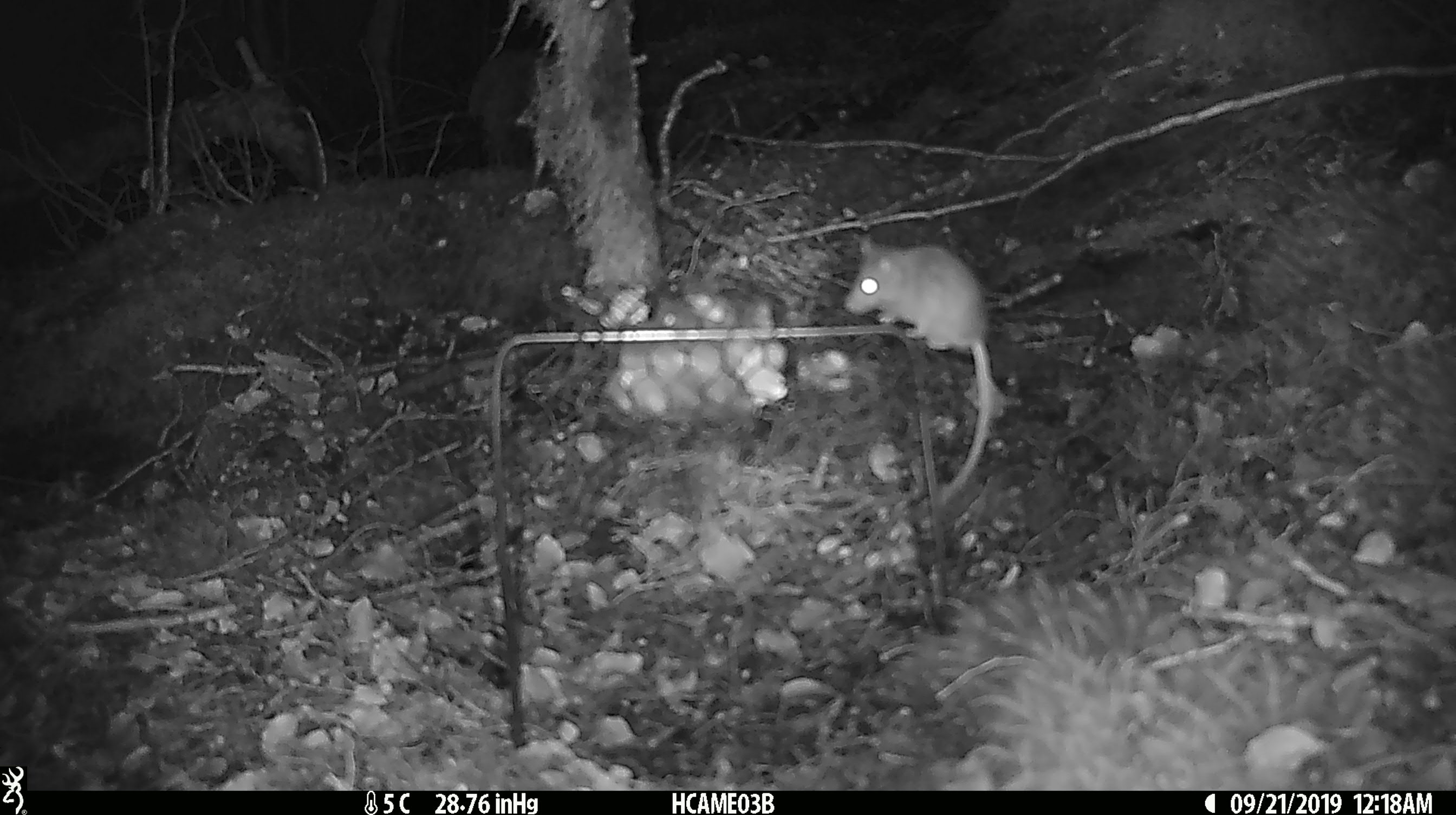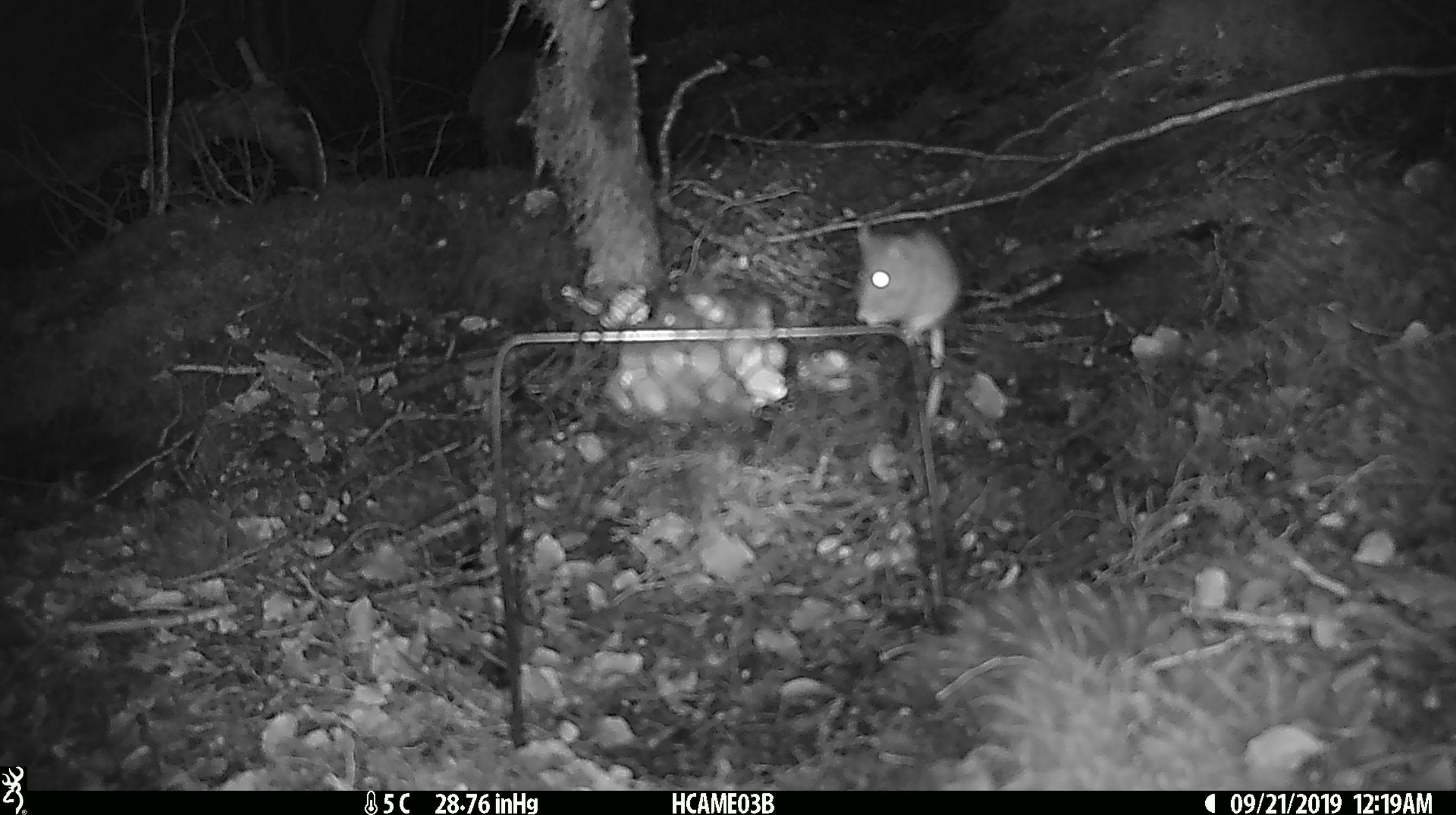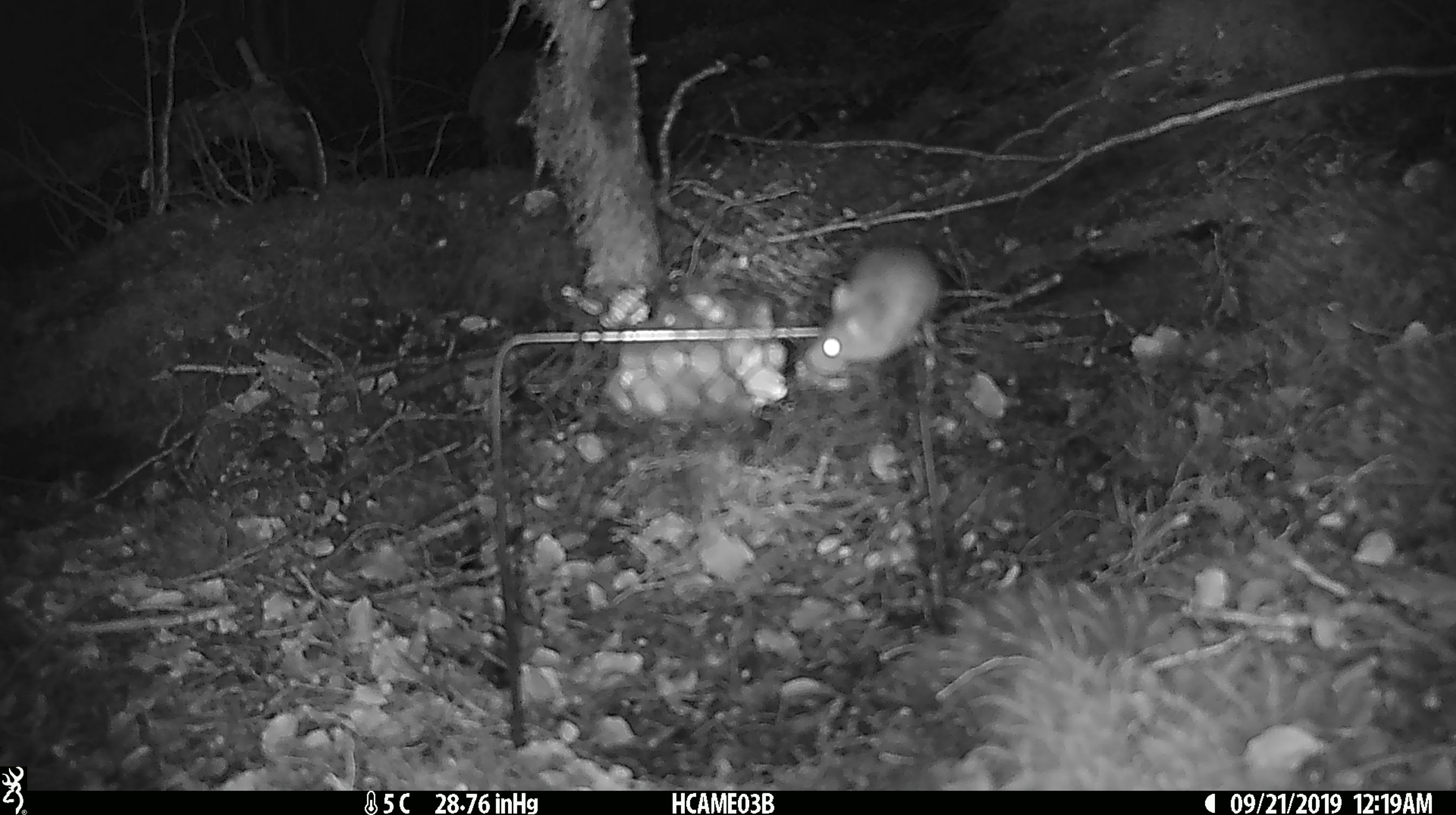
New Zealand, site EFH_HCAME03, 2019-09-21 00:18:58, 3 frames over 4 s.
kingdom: Animalia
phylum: Chordata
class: Mammalia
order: Rodentia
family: Muridae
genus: Mus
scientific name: Mus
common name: mouse